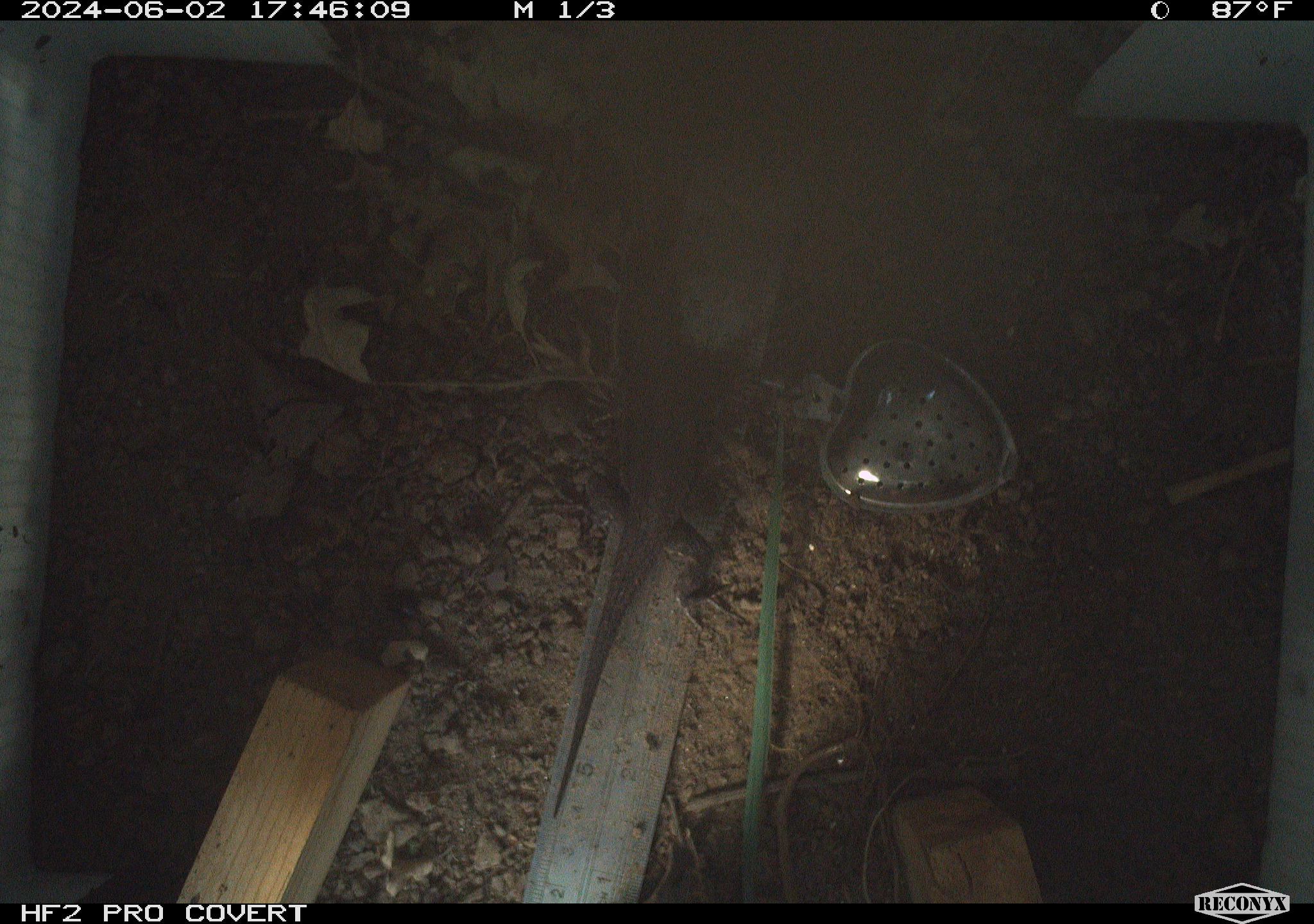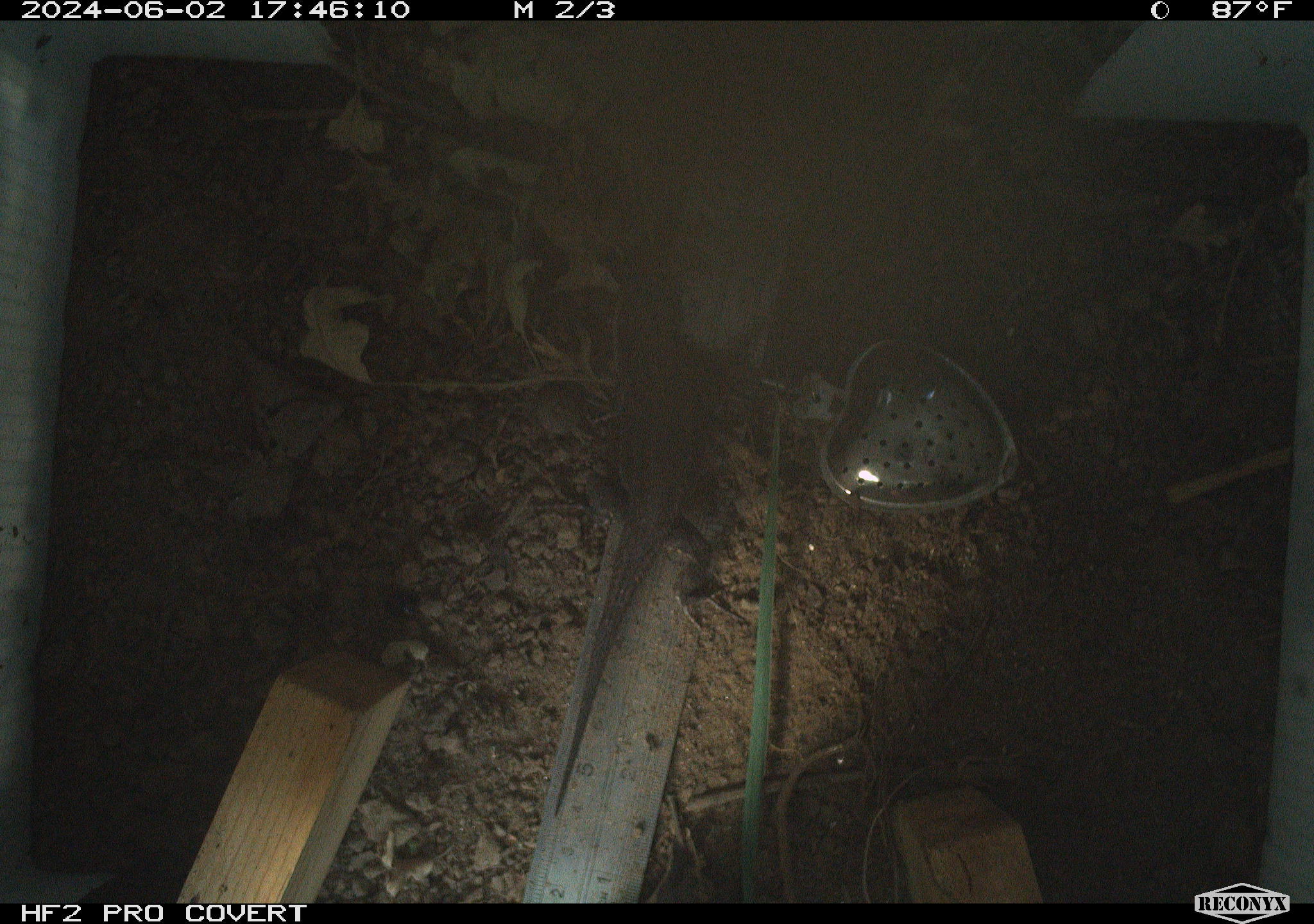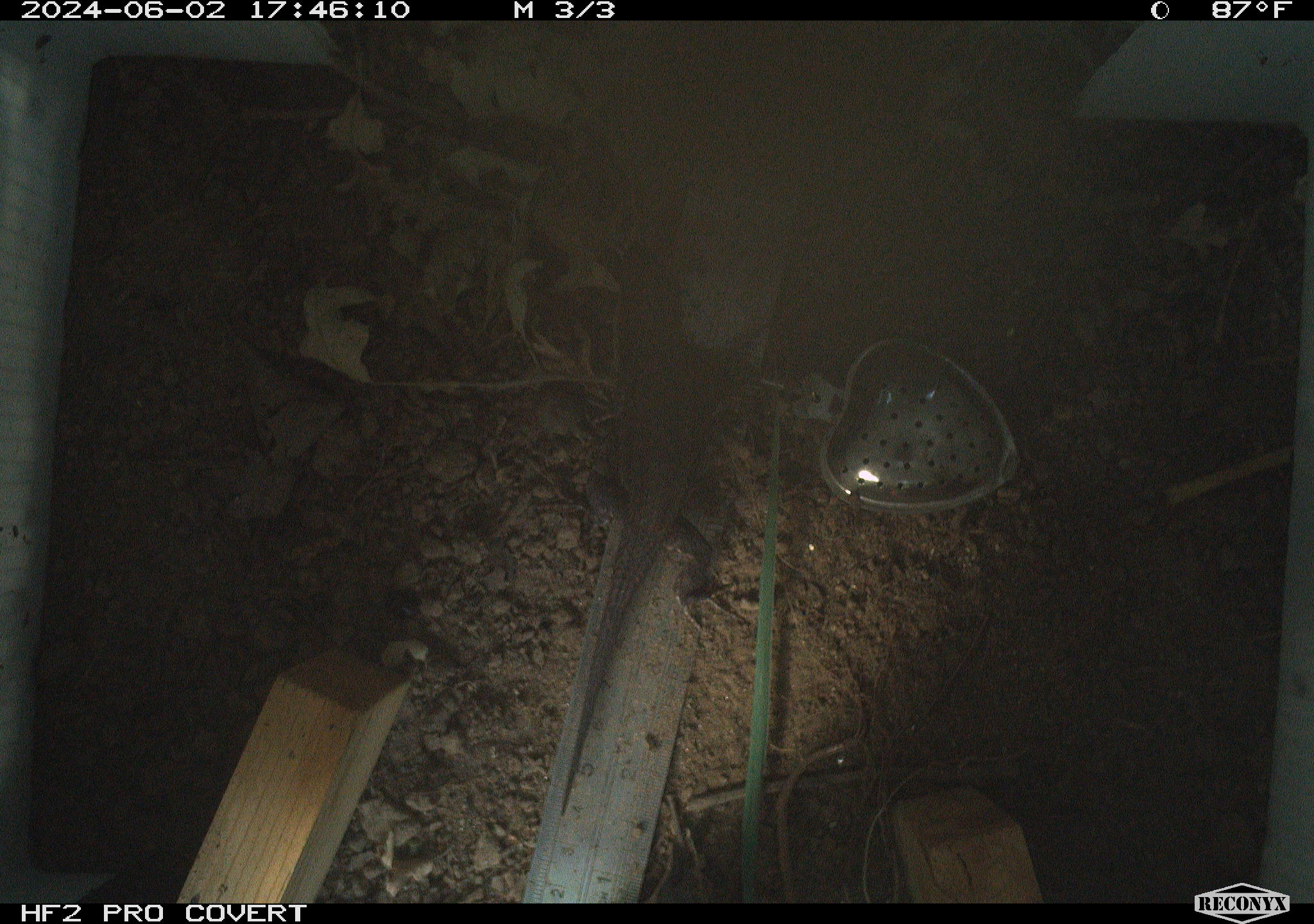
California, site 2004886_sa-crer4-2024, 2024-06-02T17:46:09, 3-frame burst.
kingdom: Animalia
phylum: Chordata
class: Reptilia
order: Squamata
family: Phrynosomatidae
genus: Sceloporus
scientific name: Sceloporus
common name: spiny lizards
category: sceloporus species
Sceloporus species (spiny lizards) (Sceloporus).